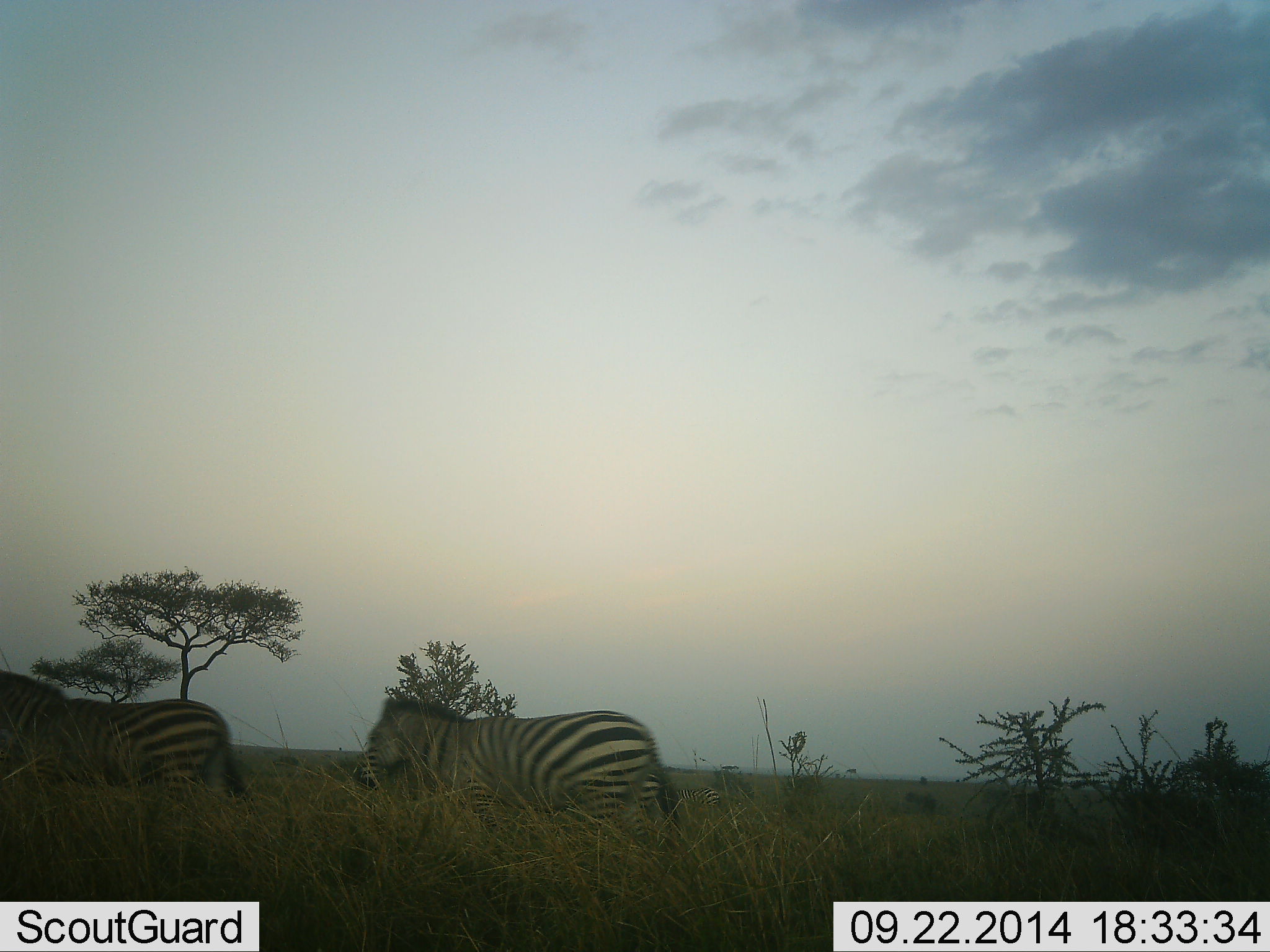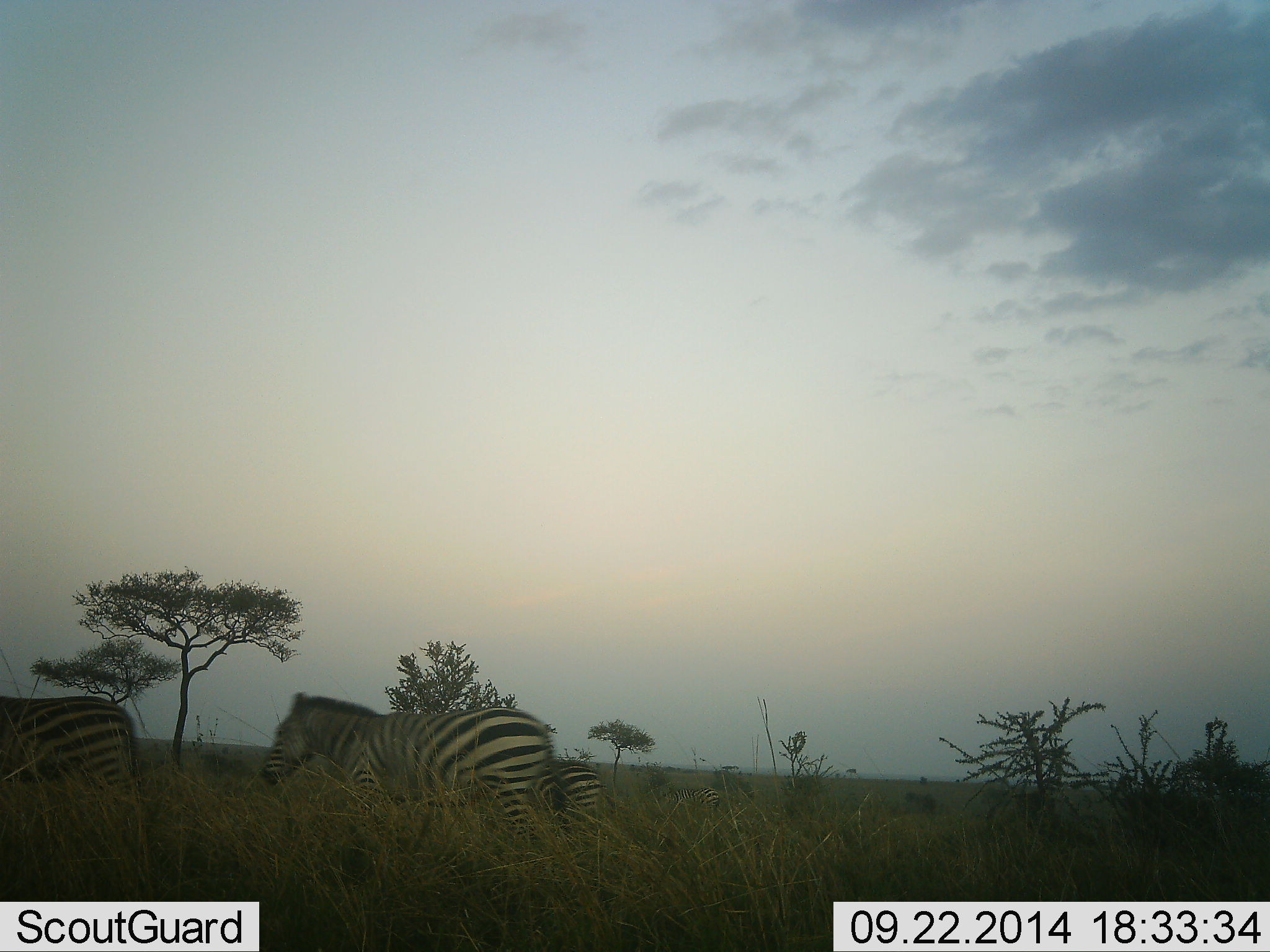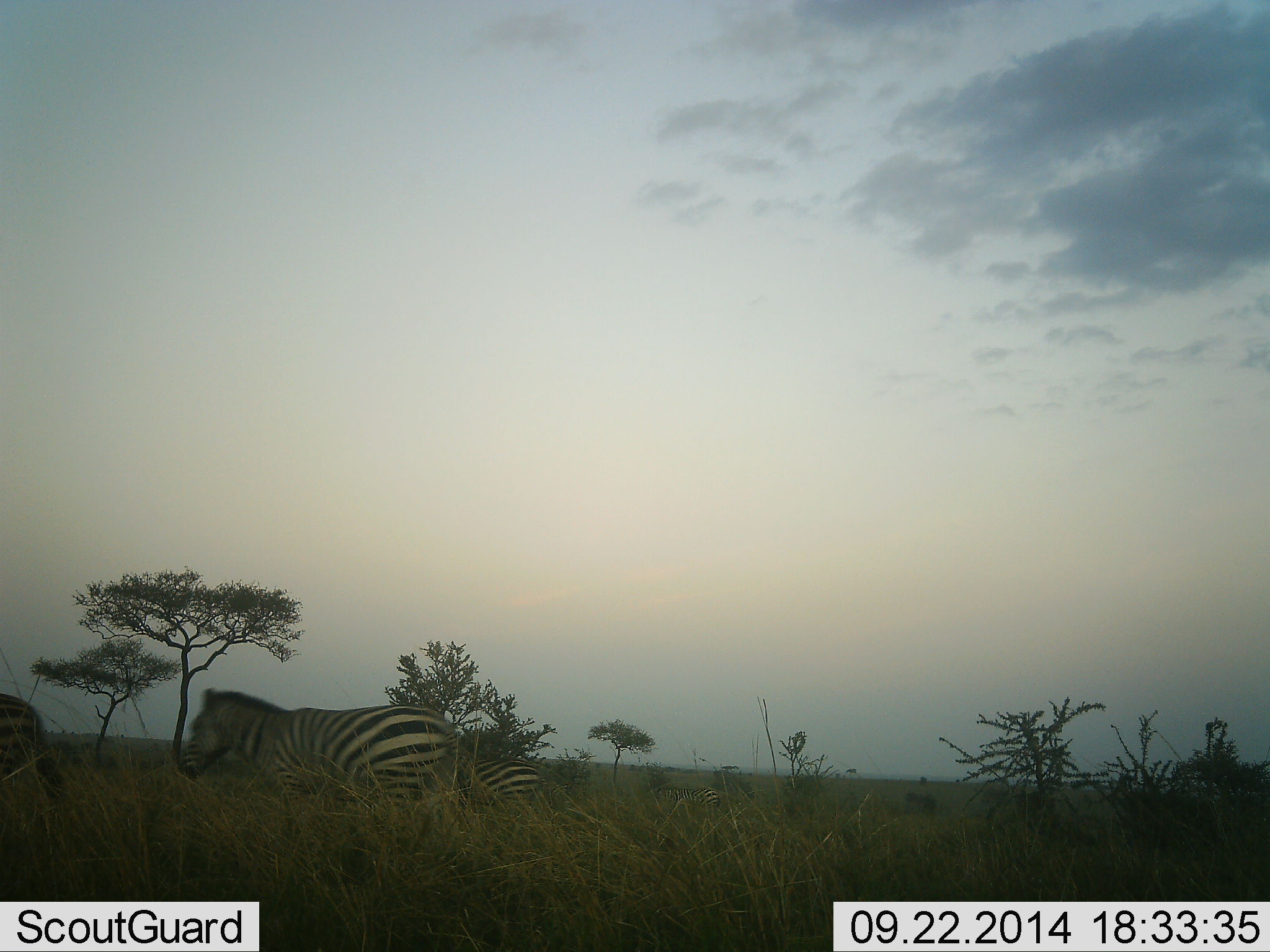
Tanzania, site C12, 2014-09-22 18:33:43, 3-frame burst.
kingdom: Animalia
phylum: Chordata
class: Mammalia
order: Perissodactyla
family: Equidae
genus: Equus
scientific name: Equus quagga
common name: plains zebra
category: zebra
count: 3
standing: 10%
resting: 0%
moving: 90%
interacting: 0%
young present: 30%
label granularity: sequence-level